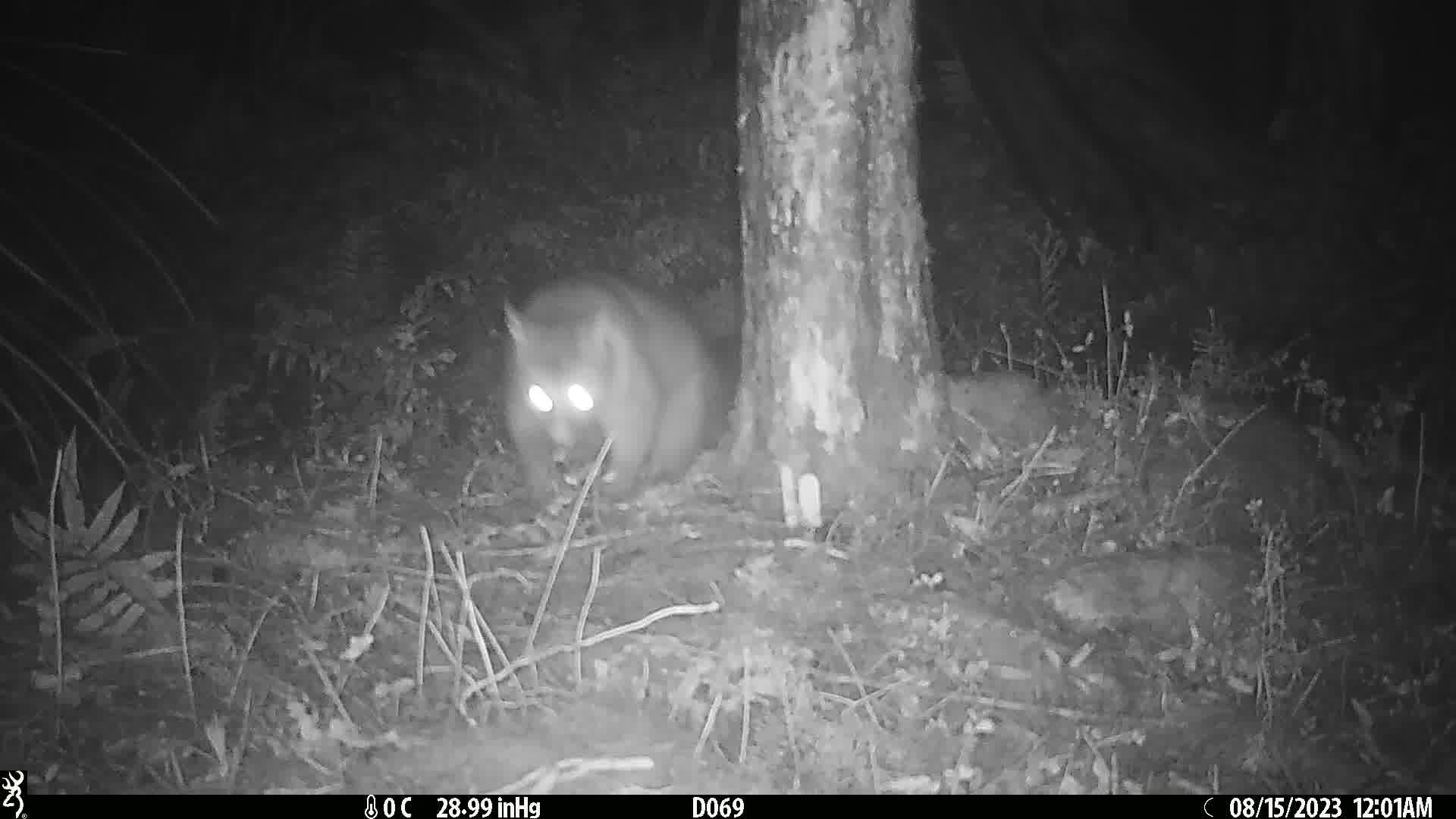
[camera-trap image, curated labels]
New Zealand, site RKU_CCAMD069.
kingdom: Animalia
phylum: Chordata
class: Mammalia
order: Diprotodontia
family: Phalangeridae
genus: Trichosurus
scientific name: Trichosurus vulpecula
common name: common brushtail possum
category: possum